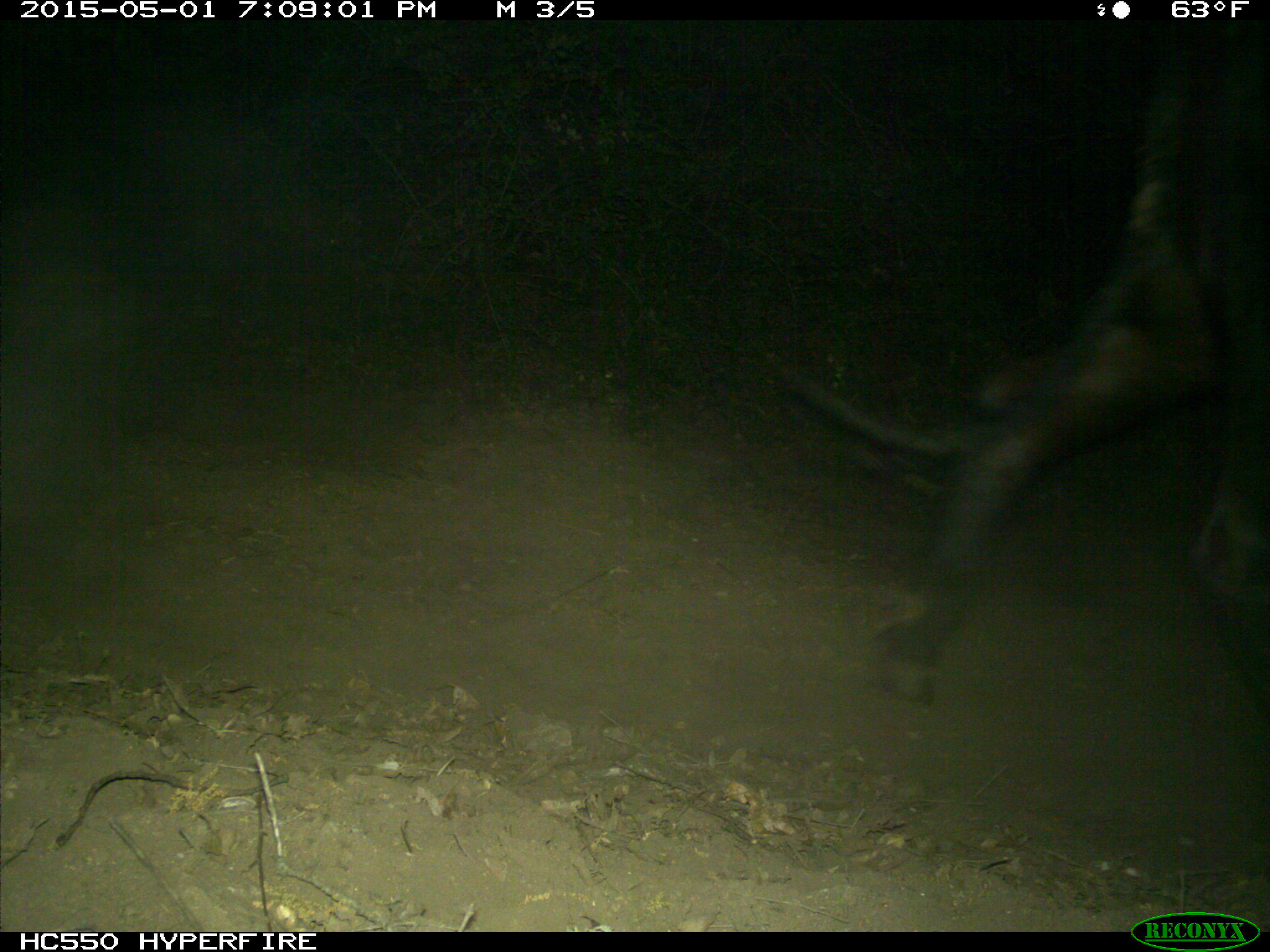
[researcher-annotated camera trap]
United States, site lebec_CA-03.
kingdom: Animalia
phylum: Chordata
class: Mammalia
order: Artiodactyla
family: Bovidae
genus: Bos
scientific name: Bos taurus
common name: domestic cow